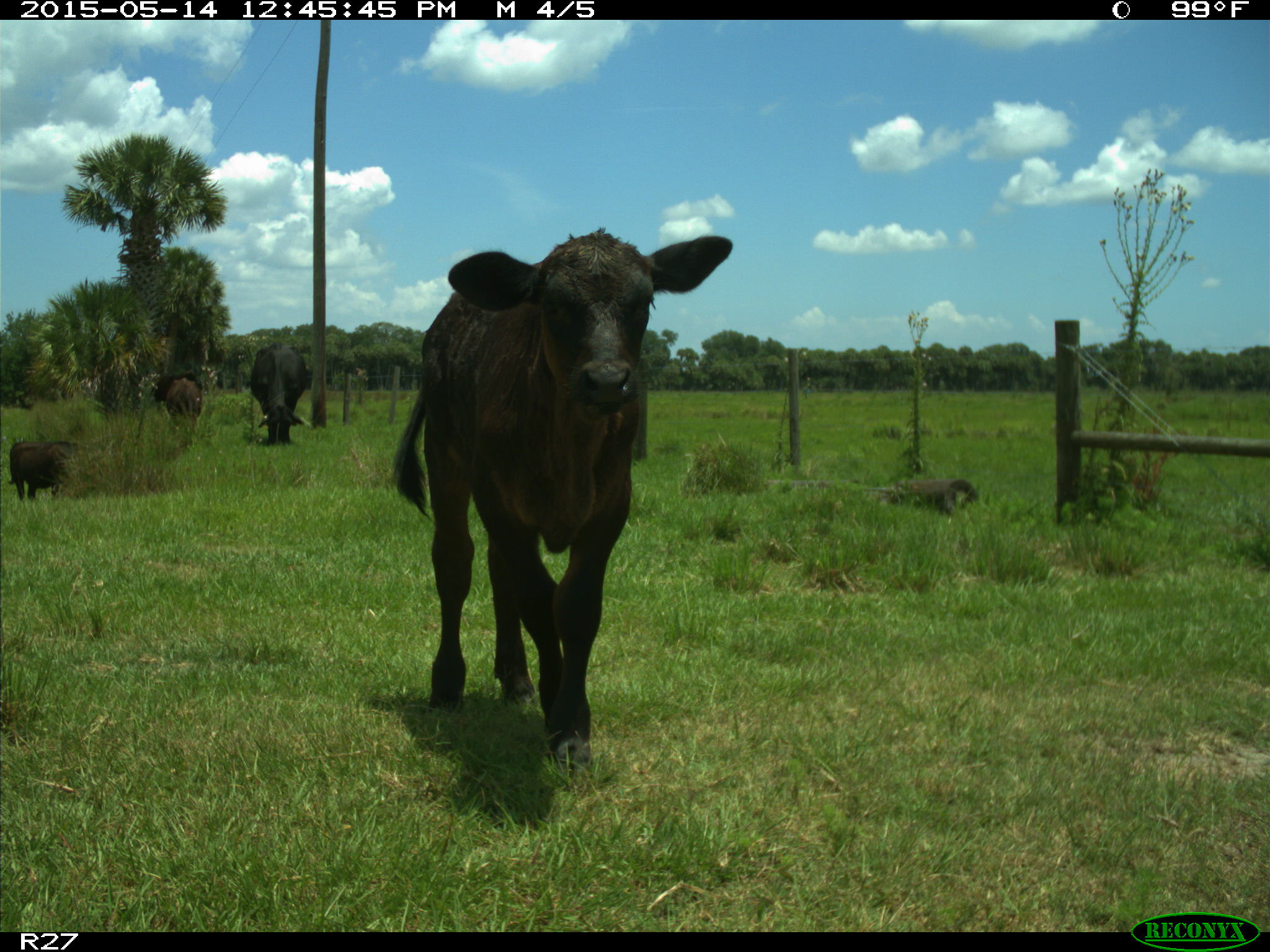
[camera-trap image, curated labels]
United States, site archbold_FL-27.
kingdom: Animalia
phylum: Chordata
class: Mammalia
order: Artiodactyla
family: Bovidae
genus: Bos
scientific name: Bos taurus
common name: domestic cow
Bos taurus (domestic cow).